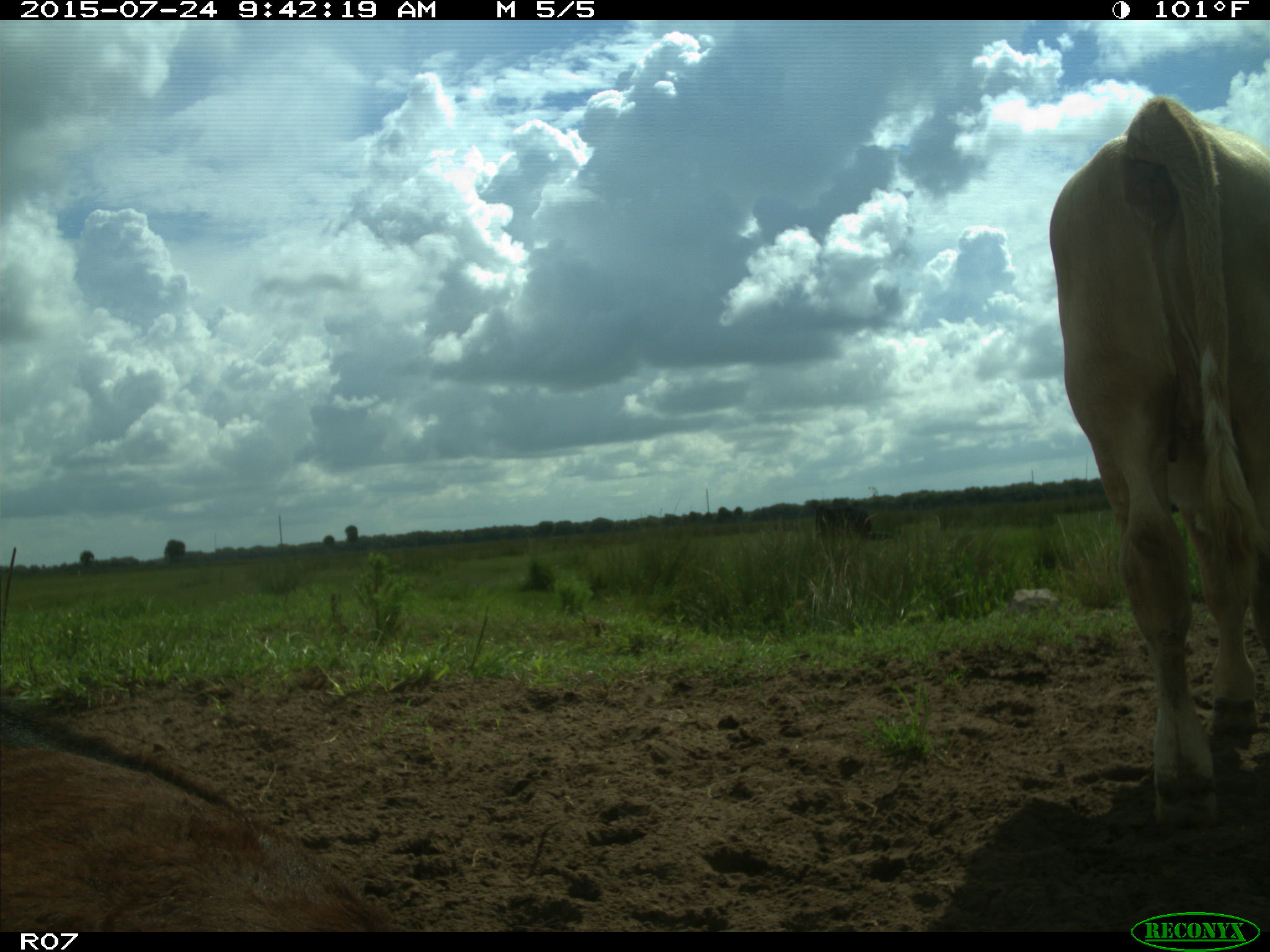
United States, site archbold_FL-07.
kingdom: Animalia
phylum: Chordata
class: Mammalia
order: Artiodactyla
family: Bovidae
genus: Bos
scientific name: Bos taurus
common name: domestic cow